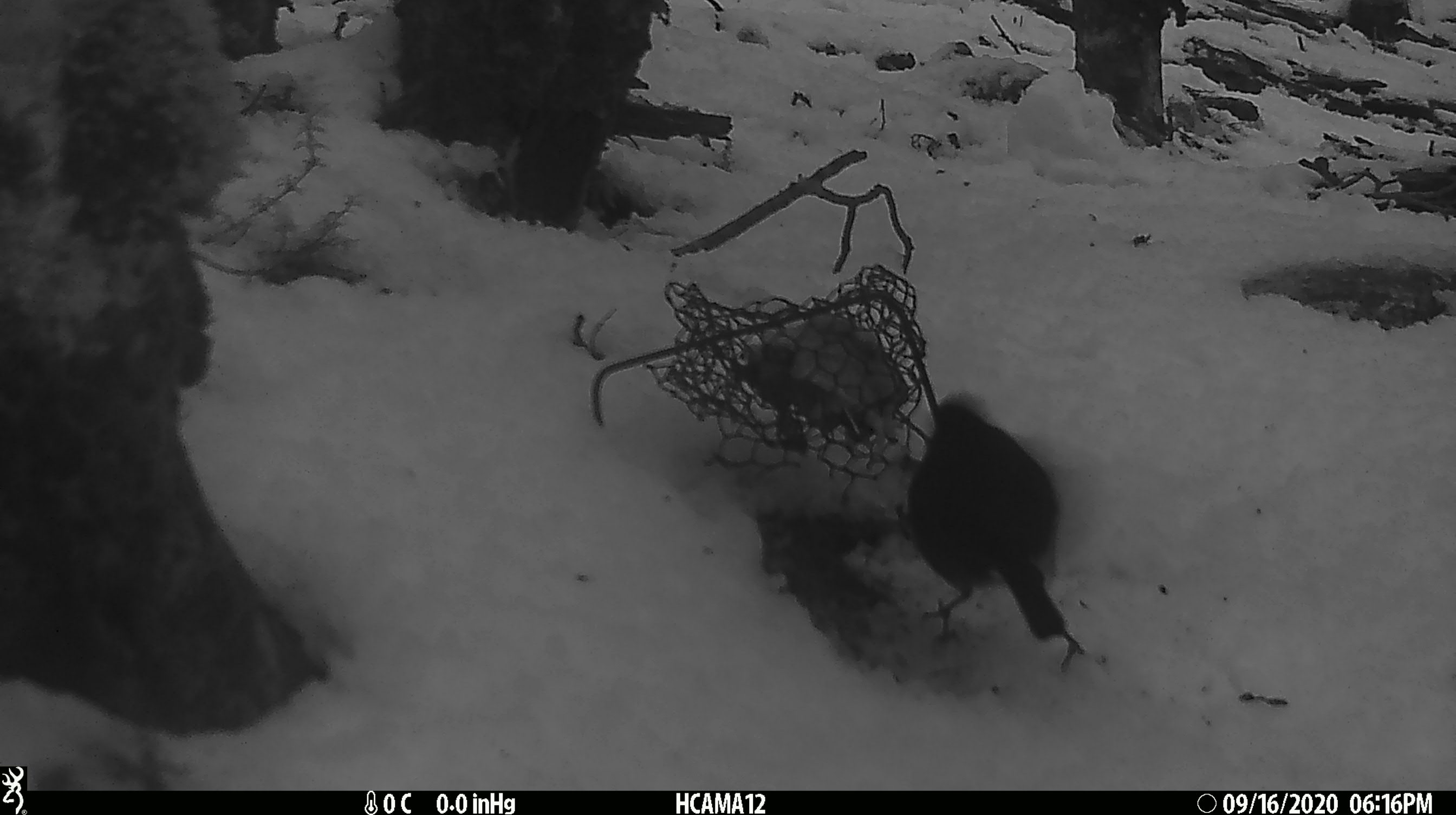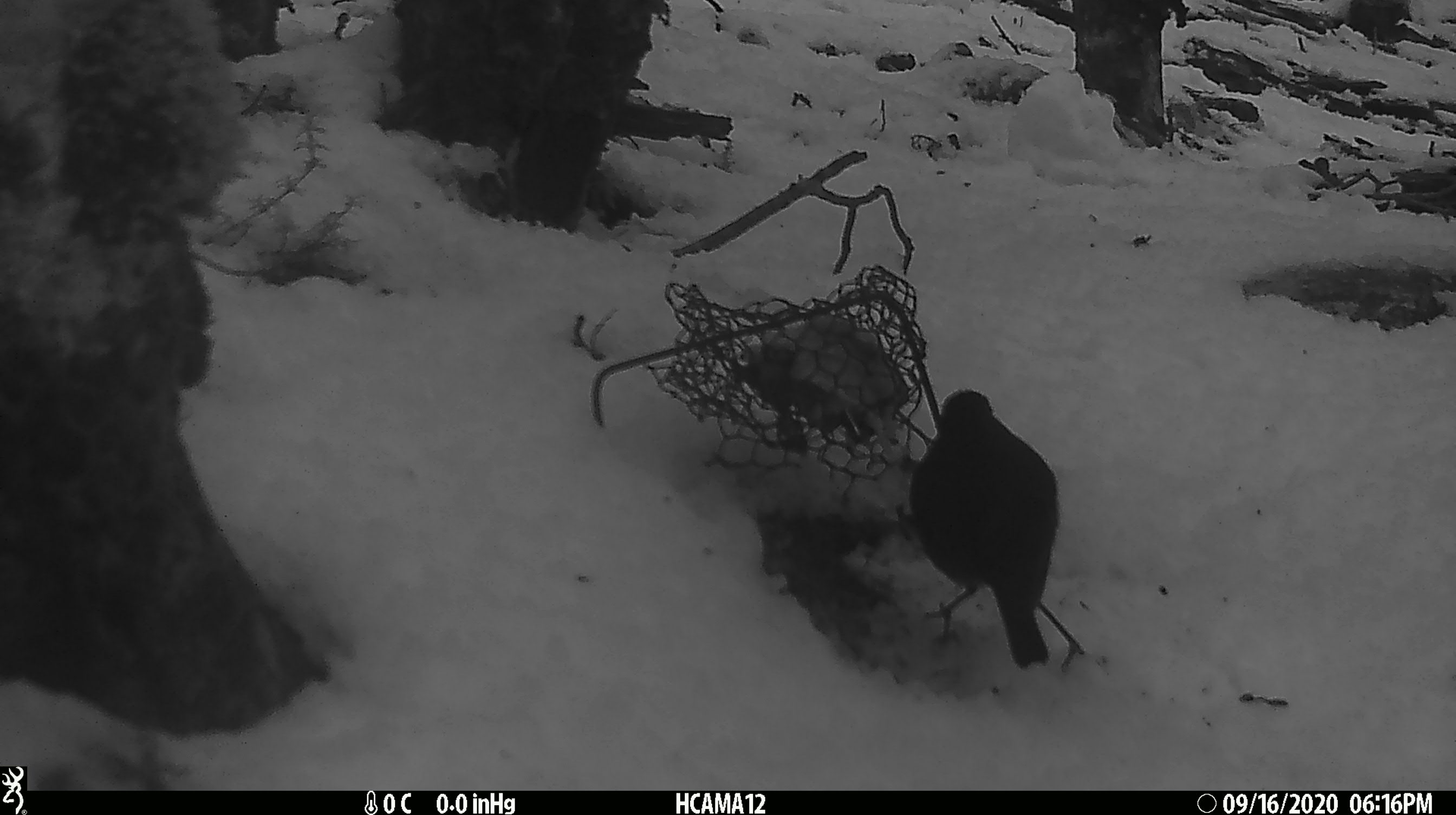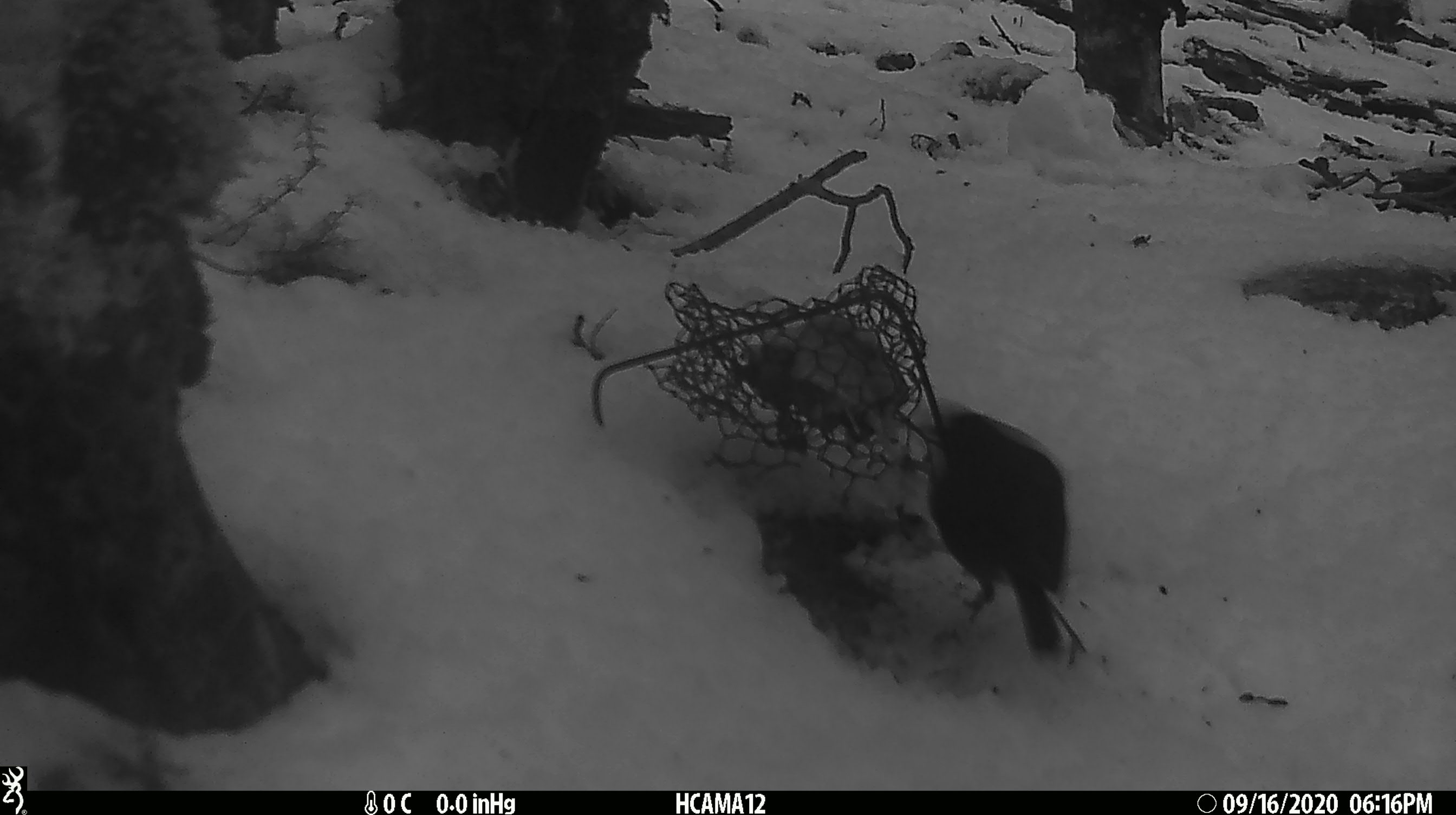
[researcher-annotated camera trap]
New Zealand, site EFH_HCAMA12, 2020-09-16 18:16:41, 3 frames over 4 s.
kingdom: Animalia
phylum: Chordata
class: Aves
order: Passeriformes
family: Petroicidae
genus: Petroica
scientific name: Petroica australis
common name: new zealand robin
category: robin